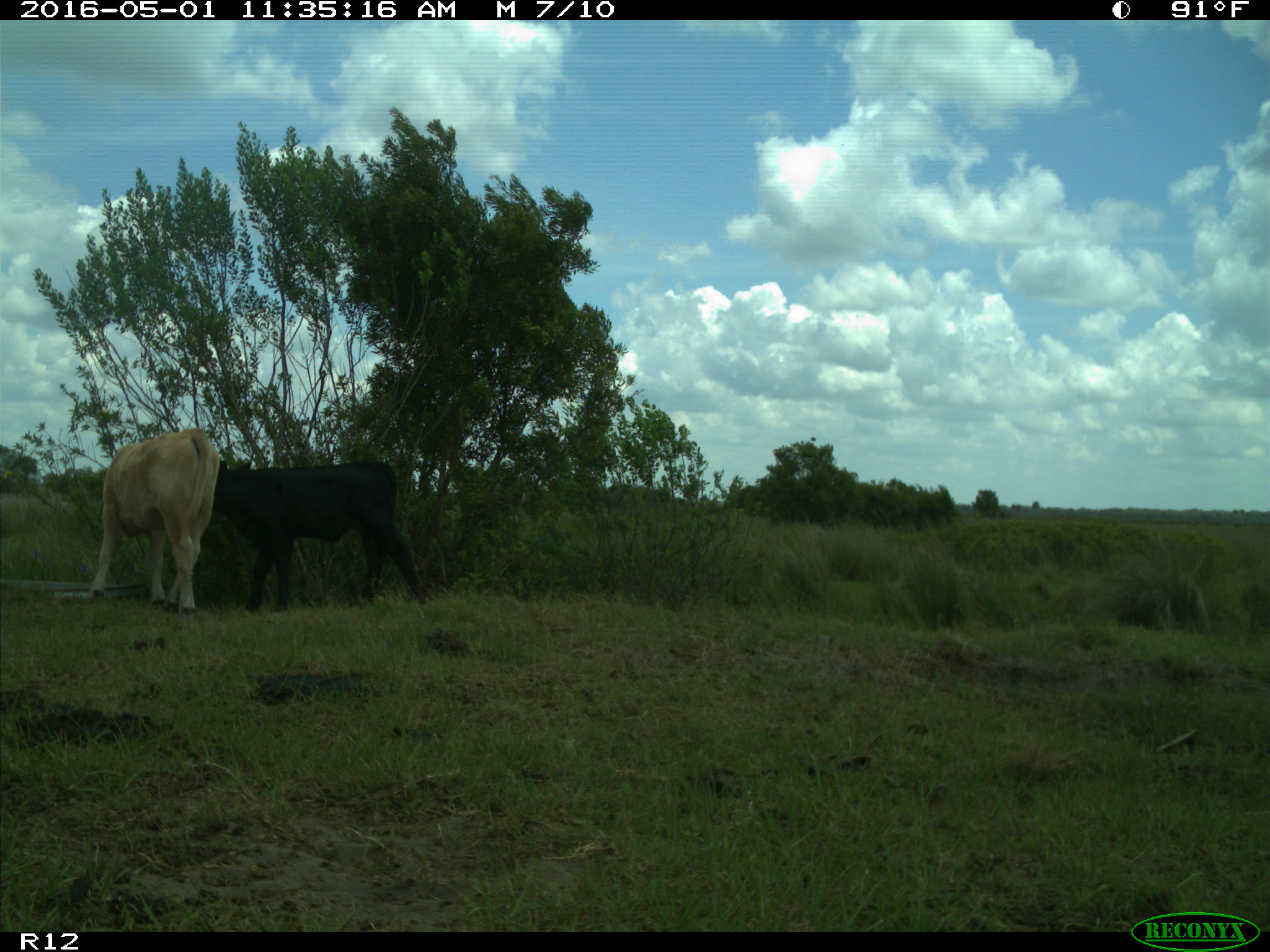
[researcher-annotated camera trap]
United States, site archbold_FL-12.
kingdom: Animalia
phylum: Chordata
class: Mammalia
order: Artiodactyla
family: Bovidae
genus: Bos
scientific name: Bos taurus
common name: domestic cow